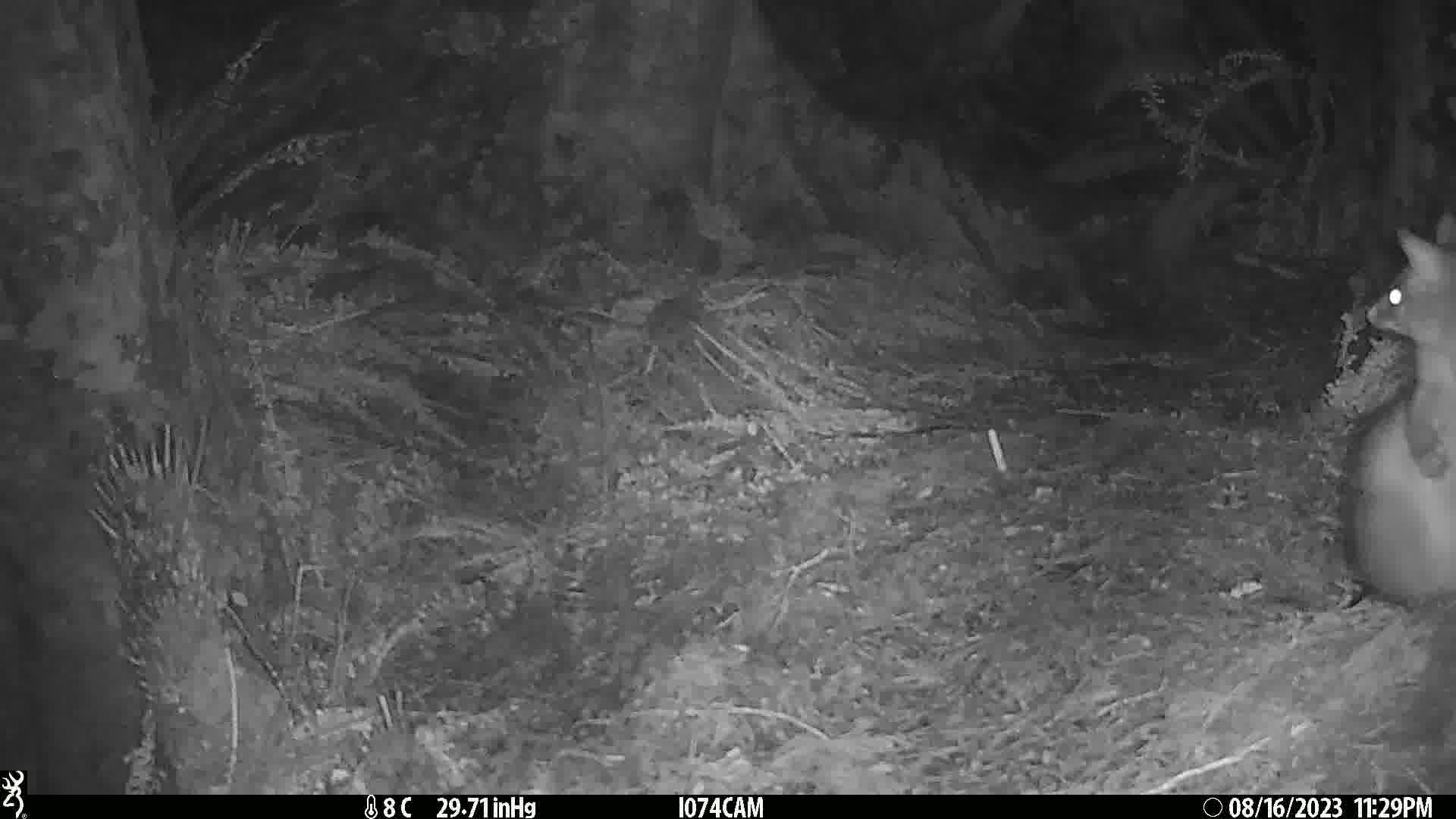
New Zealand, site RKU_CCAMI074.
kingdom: Animalia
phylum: Chordata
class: Mammalia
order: Diprotodontia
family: Phalangeridae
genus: Trichosurus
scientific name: Trichosurus vulpecula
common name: common brushtail possum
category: possum